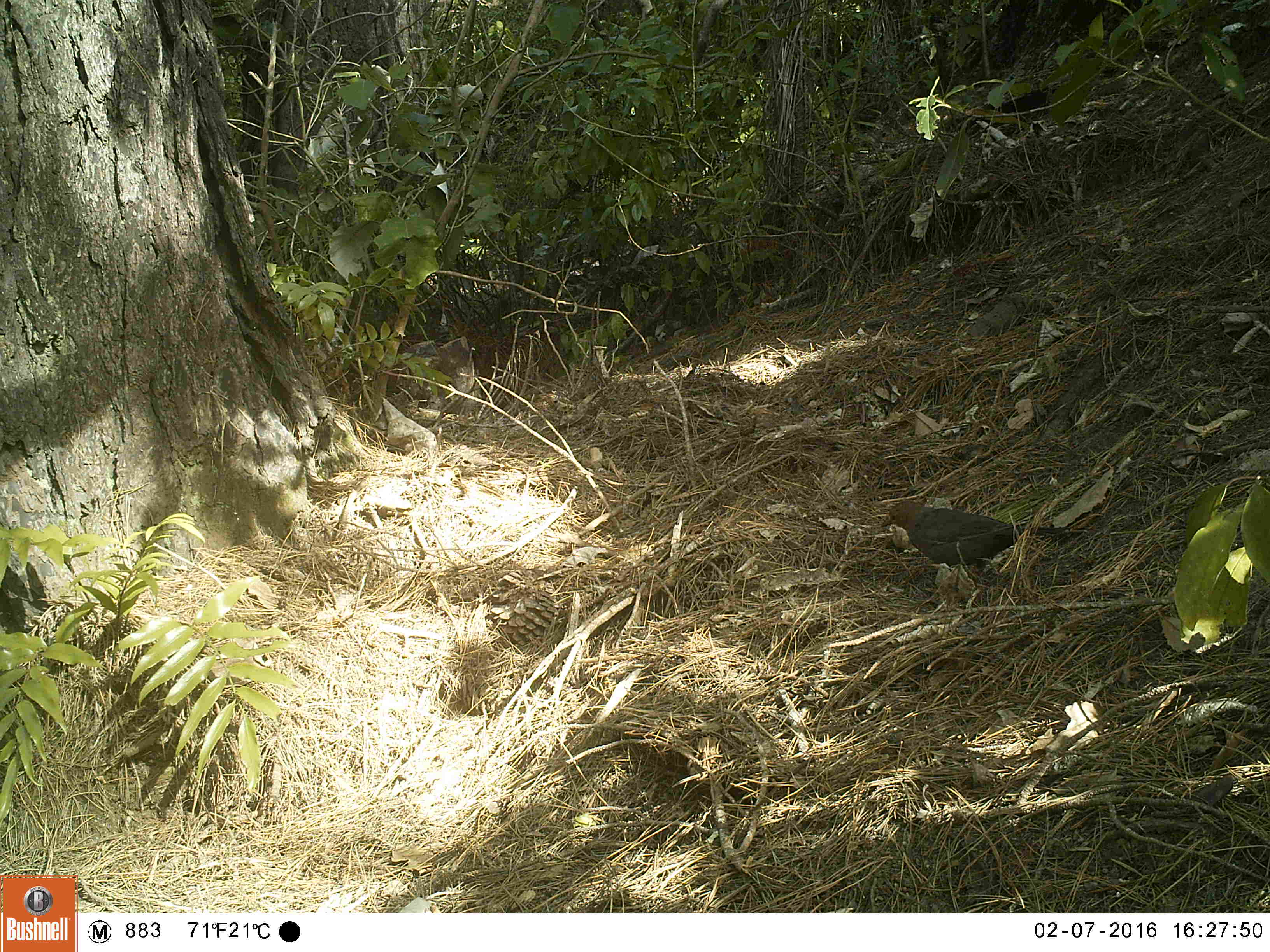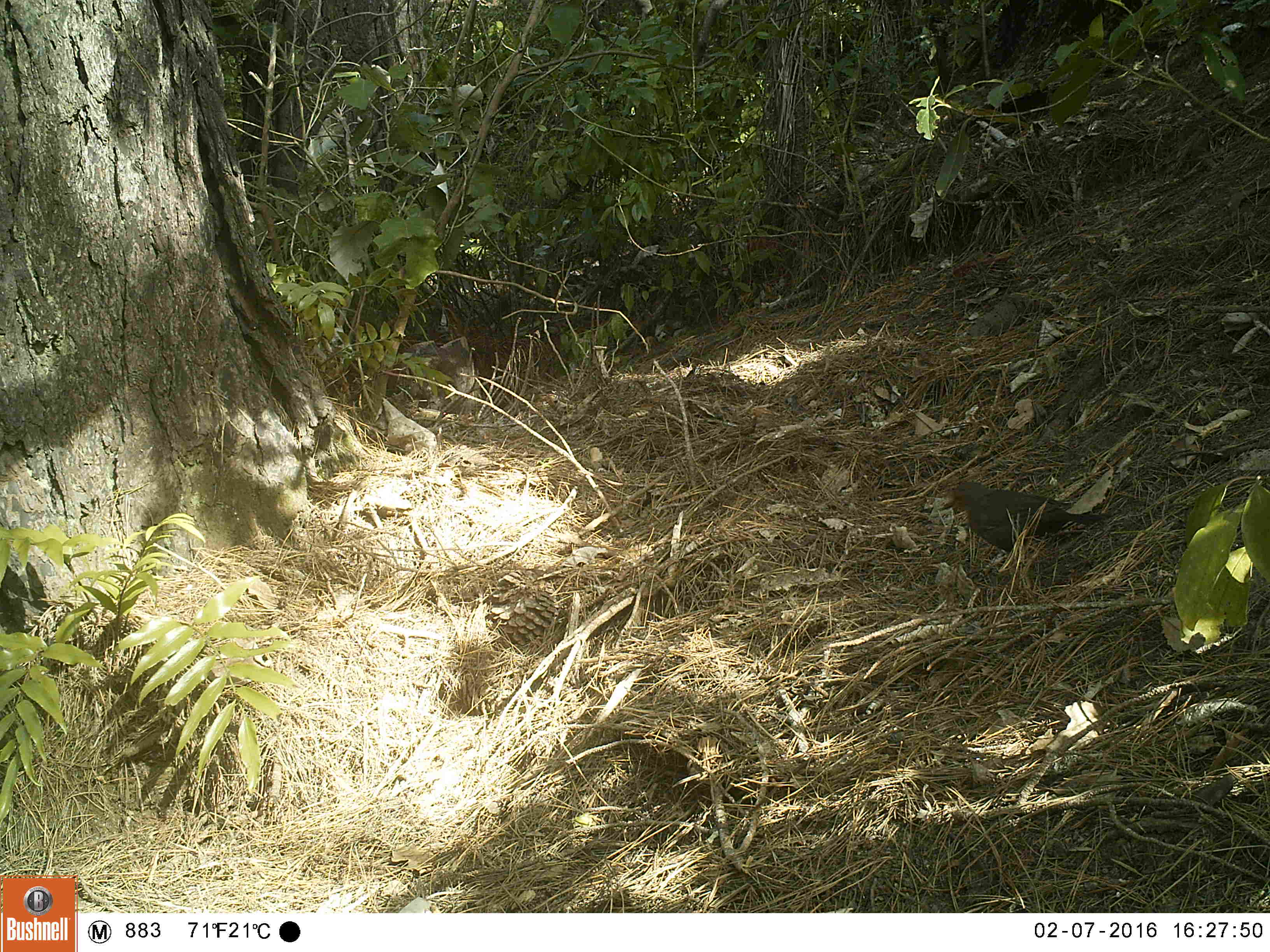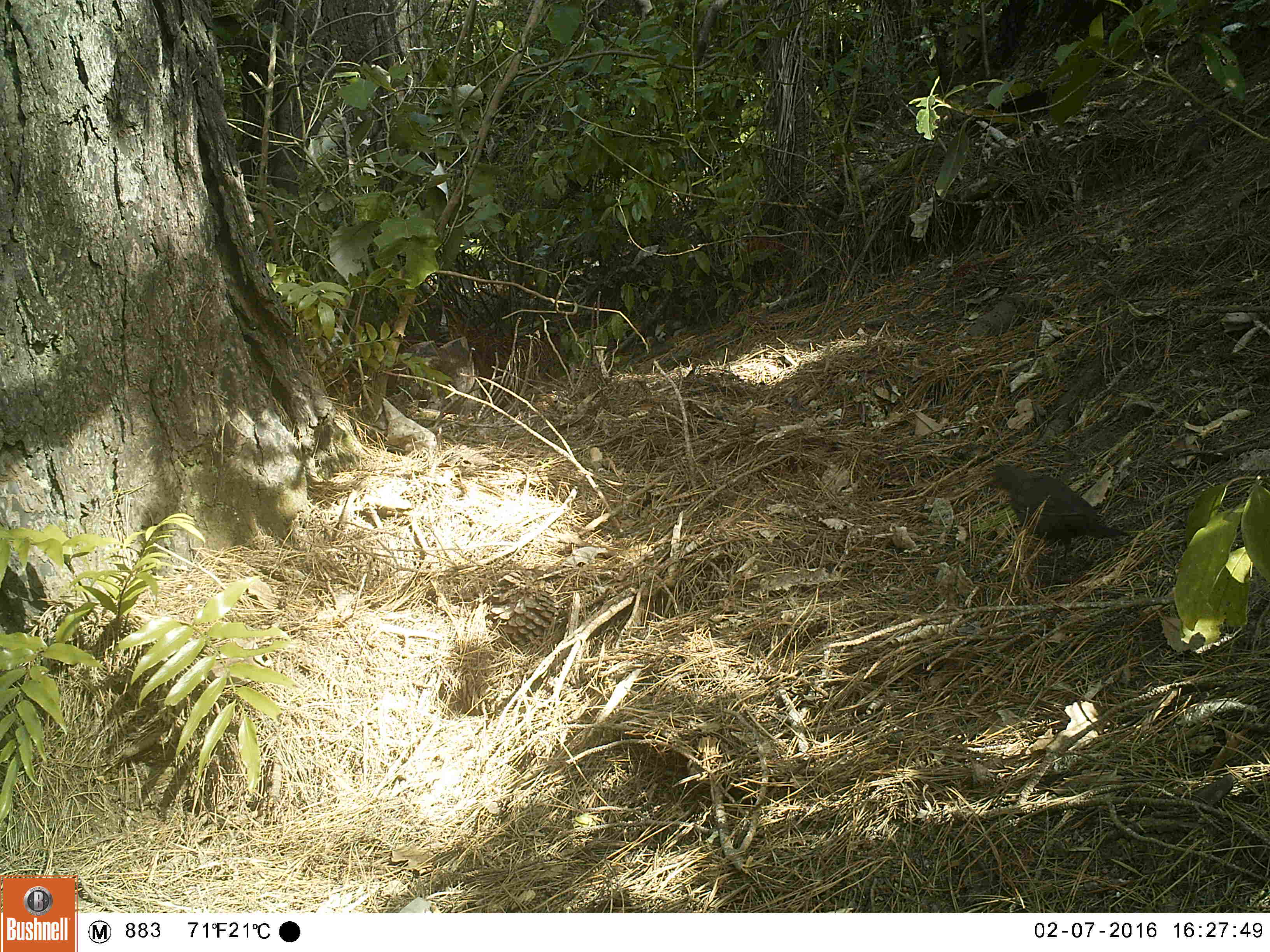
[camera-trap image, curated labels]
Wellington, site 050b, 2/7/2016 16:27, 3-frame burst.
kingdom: Animalia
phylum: Chordata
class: Aves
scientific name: Aves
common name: bird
Bird (Aves).